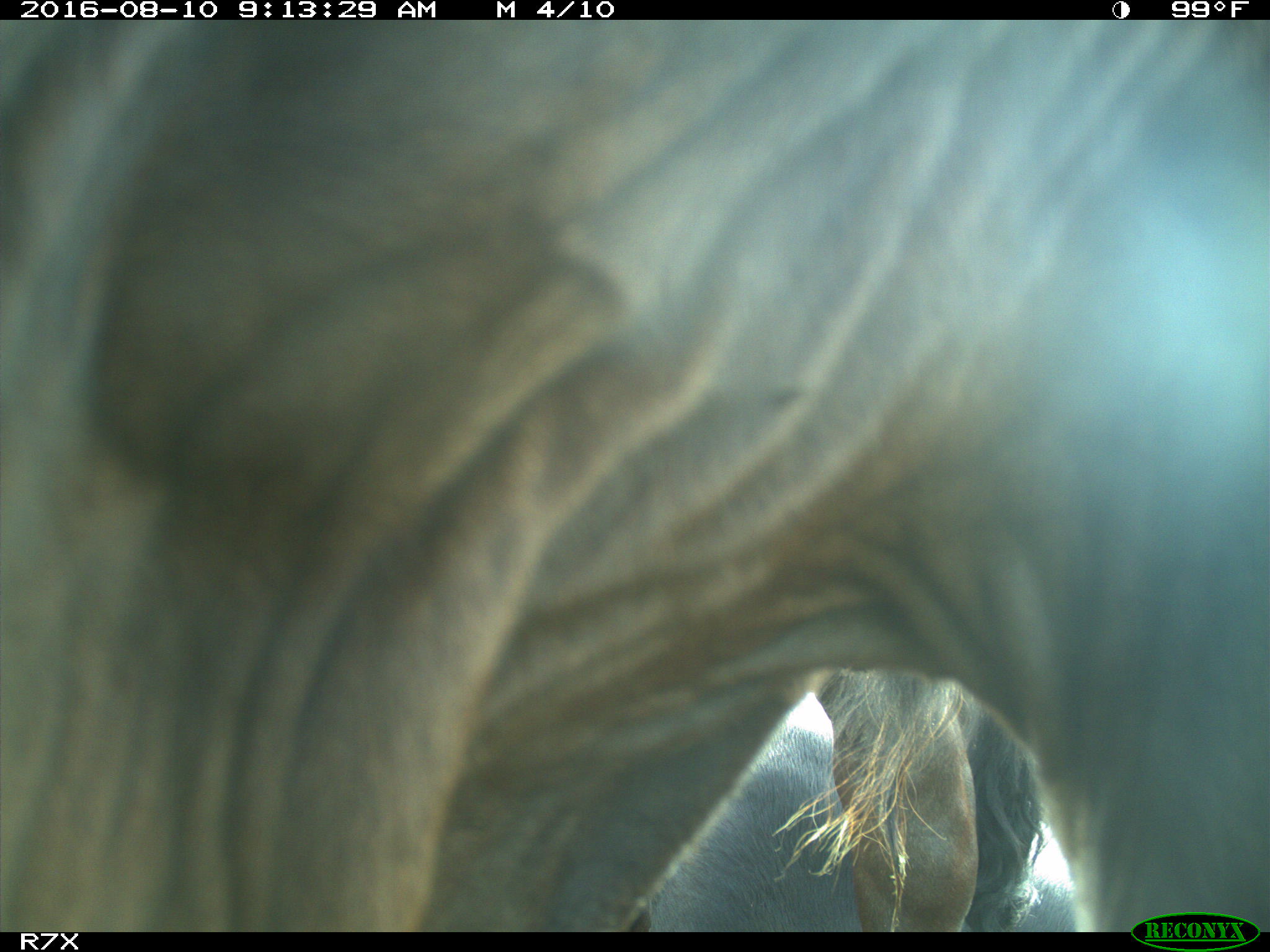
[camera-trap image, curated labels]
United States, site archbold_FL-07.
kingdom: Animalia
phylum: Chordata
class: Mammalia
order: Artiodactyla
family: Bovidae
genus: Bos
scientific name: Bos taurus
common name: domestic cow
Bos taurus (domestic cow).